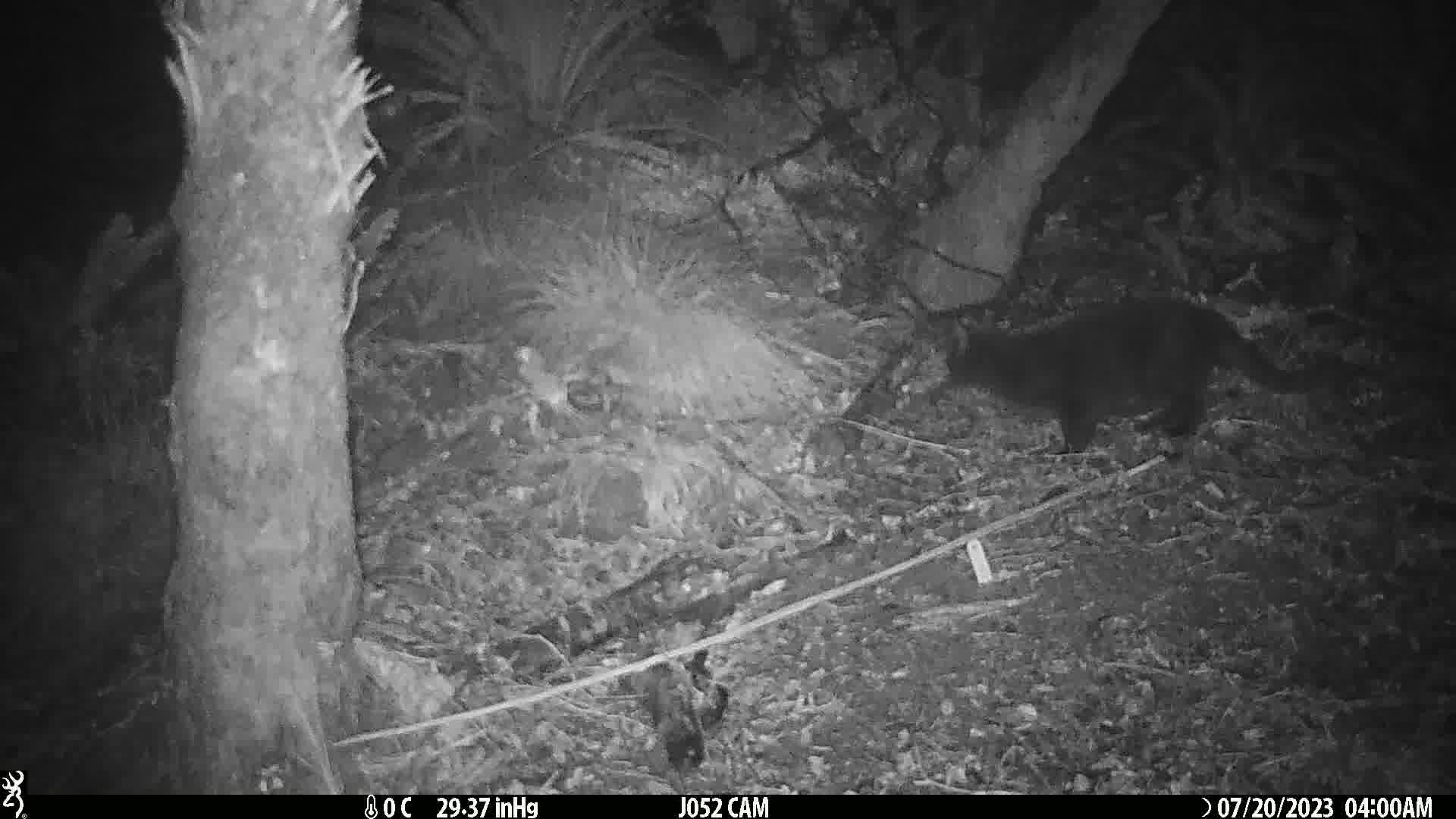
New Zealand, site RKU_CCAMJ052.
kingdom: Animalia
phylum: Chordata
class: Mammalia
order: Carnivora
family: Felidae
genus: Felis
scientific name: Felis catus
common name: domestic cat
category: cat